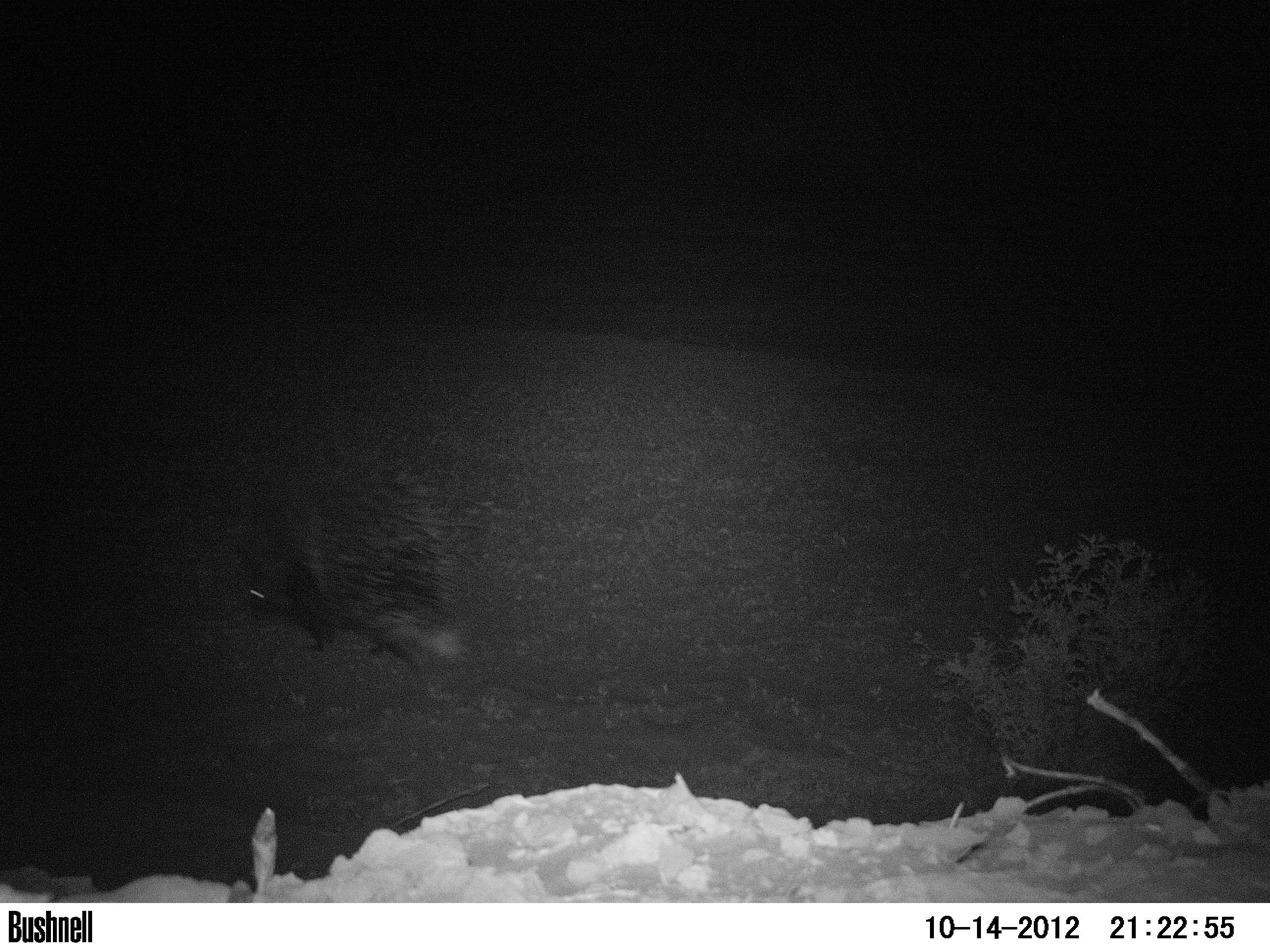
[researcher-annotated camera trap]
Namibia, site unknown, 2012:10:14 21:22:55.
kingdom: Animalia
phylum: Chordata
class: Mammalia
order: Rodentia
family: Hystricidae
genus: Hystrix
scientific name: Hystrix africaeaustralis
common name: cape porcupine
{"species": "Hystrix africaeaustralis (cape porcupine)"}